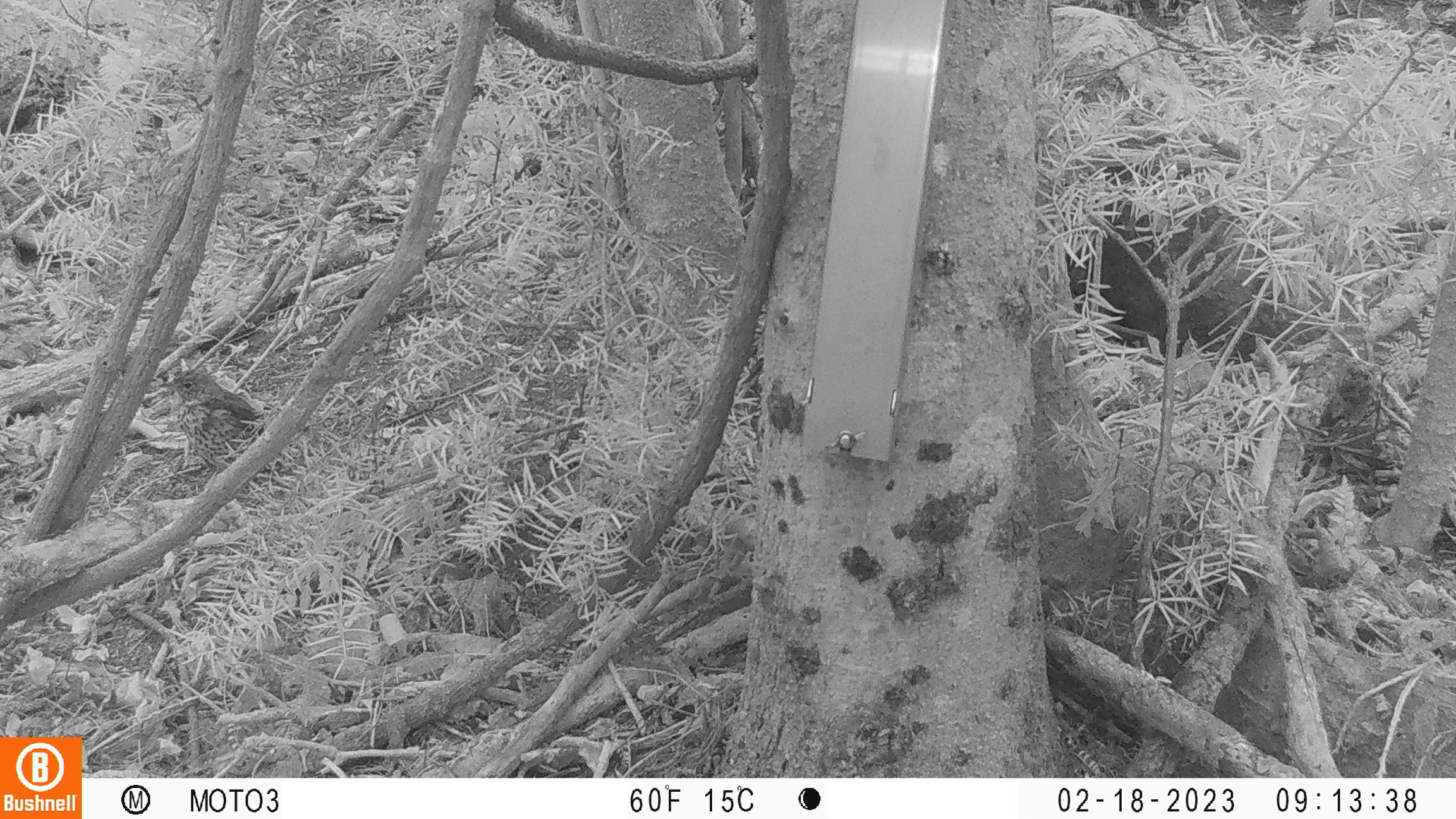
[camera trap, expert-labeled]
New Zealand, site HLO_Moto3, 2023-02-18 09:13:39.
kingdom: Animalia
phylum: Chordata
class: Aves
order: Passeriformes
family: Turdidae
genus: Turdus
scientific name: Turdus philomelos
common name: song thrush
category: thrush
Thrush (song thrush) (Turdus philomelos).